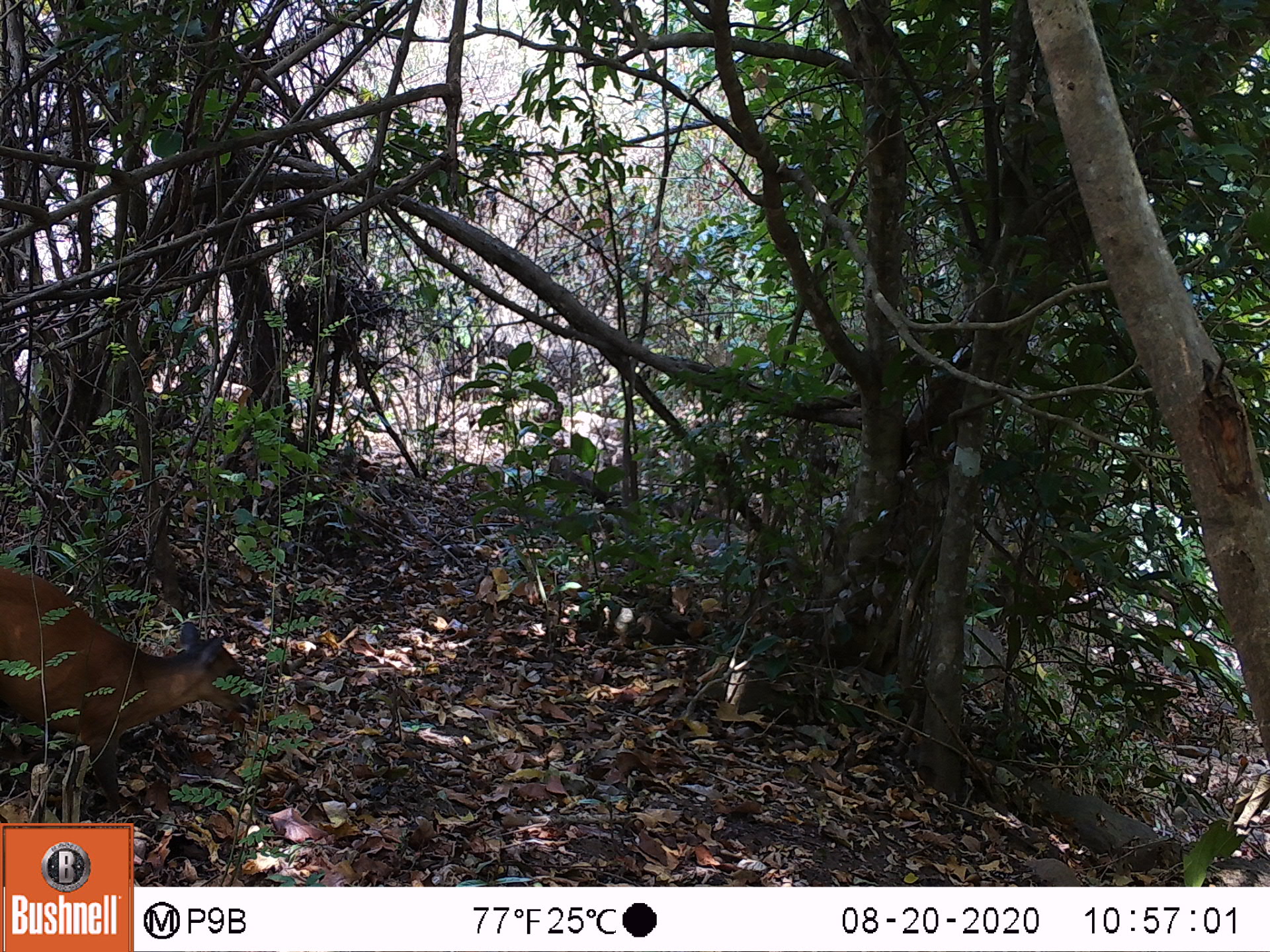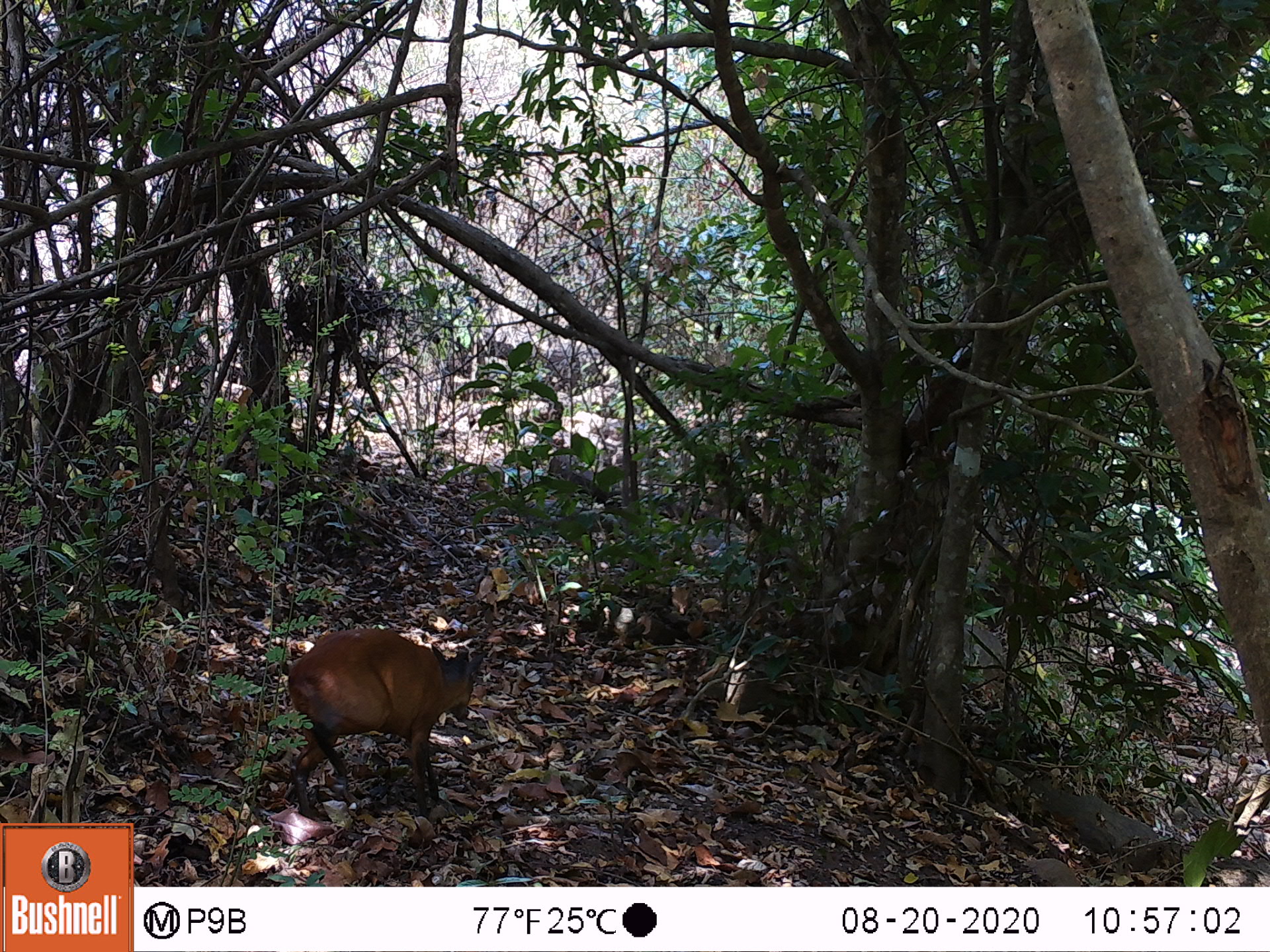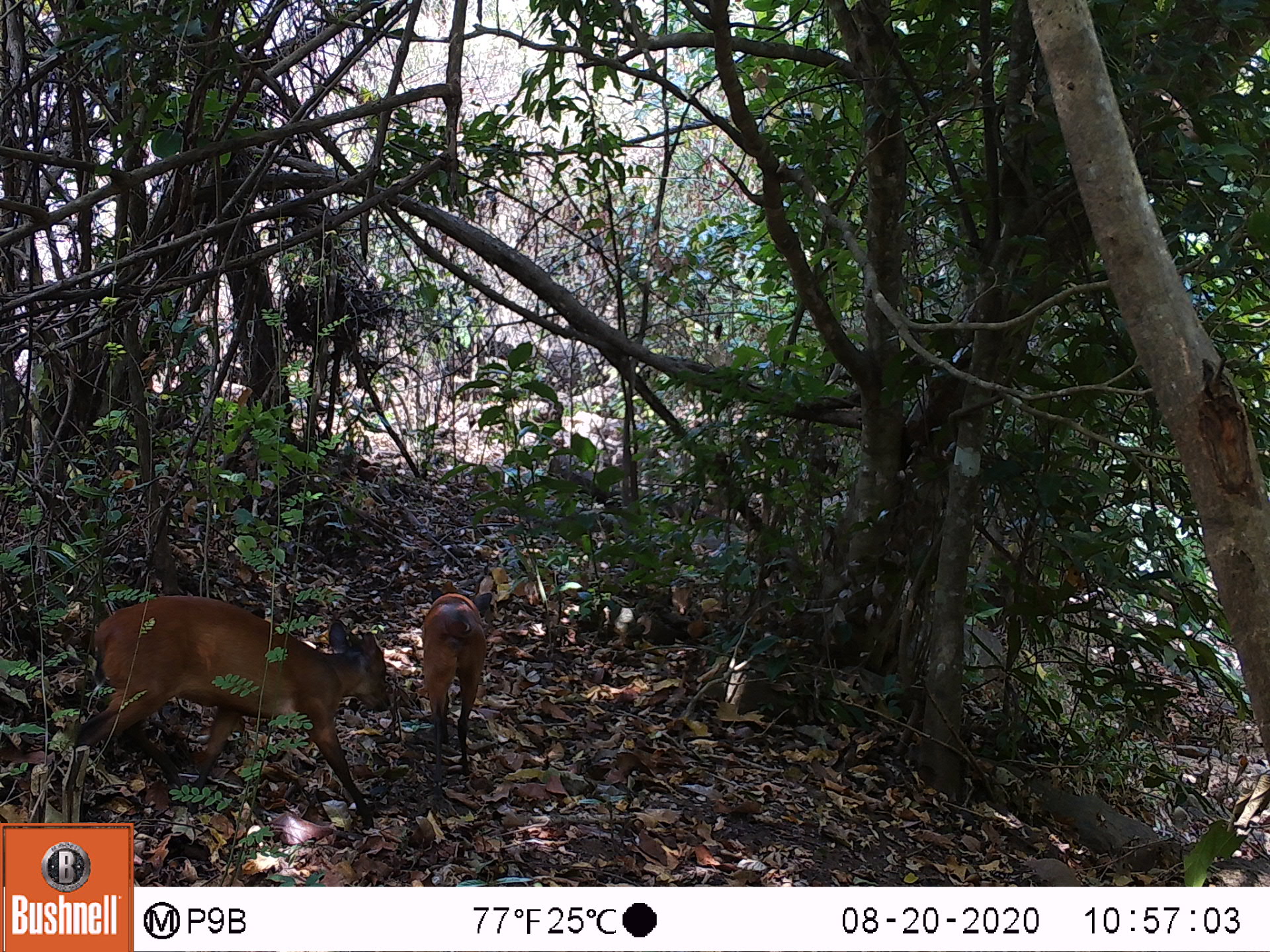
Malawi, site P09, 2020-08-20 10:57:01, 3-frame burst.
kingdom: Animalia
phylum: Chordata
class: Mammalia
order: Artiodactyla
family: Bovidae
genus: Cephalophorus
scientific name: Cephalophorus natalensis natalensis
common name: red duiker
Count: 1.